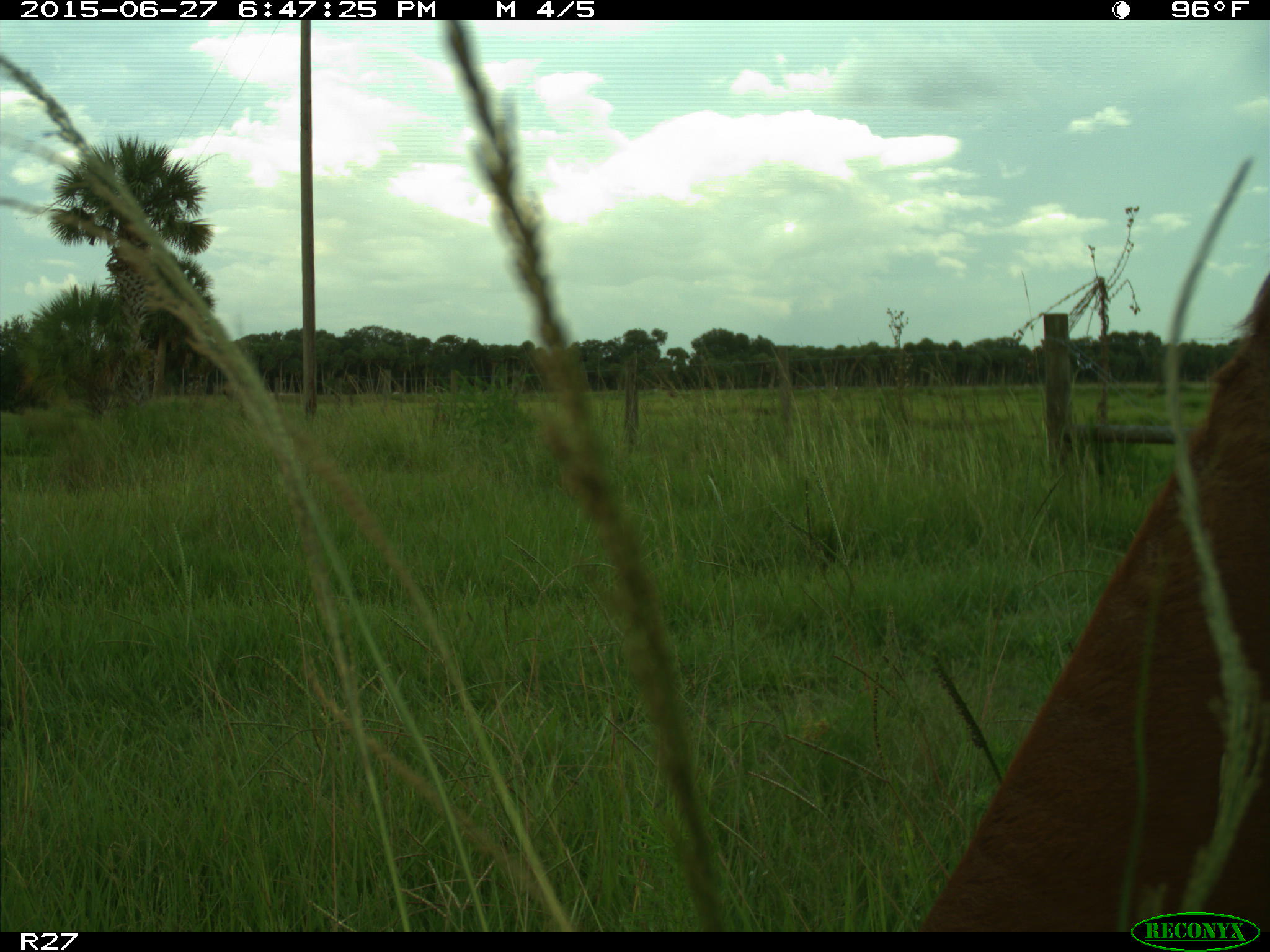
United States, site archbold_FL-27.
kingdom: Animalia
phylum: Chordata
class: Mammalia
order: Artiodactyla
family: Bovidae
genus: Bos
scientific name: Bos taurus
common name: domestic cow